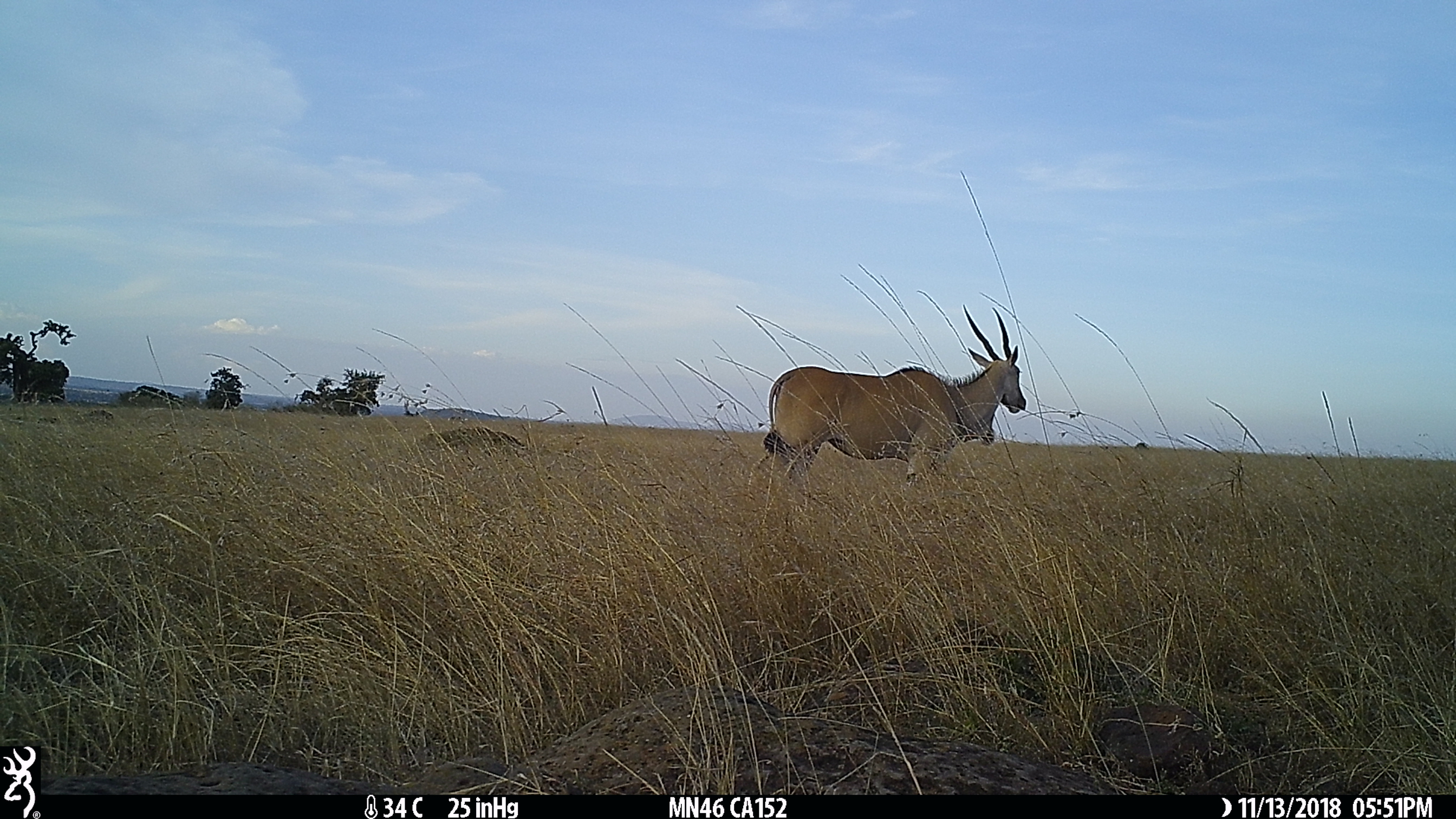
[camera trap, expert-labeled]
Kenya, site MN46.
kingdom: Animalia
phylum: Chordata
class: Mammalia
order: Artiodactyla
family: Bovidae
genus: Tragelaphus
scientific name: Tragelaphus oryx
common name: eland